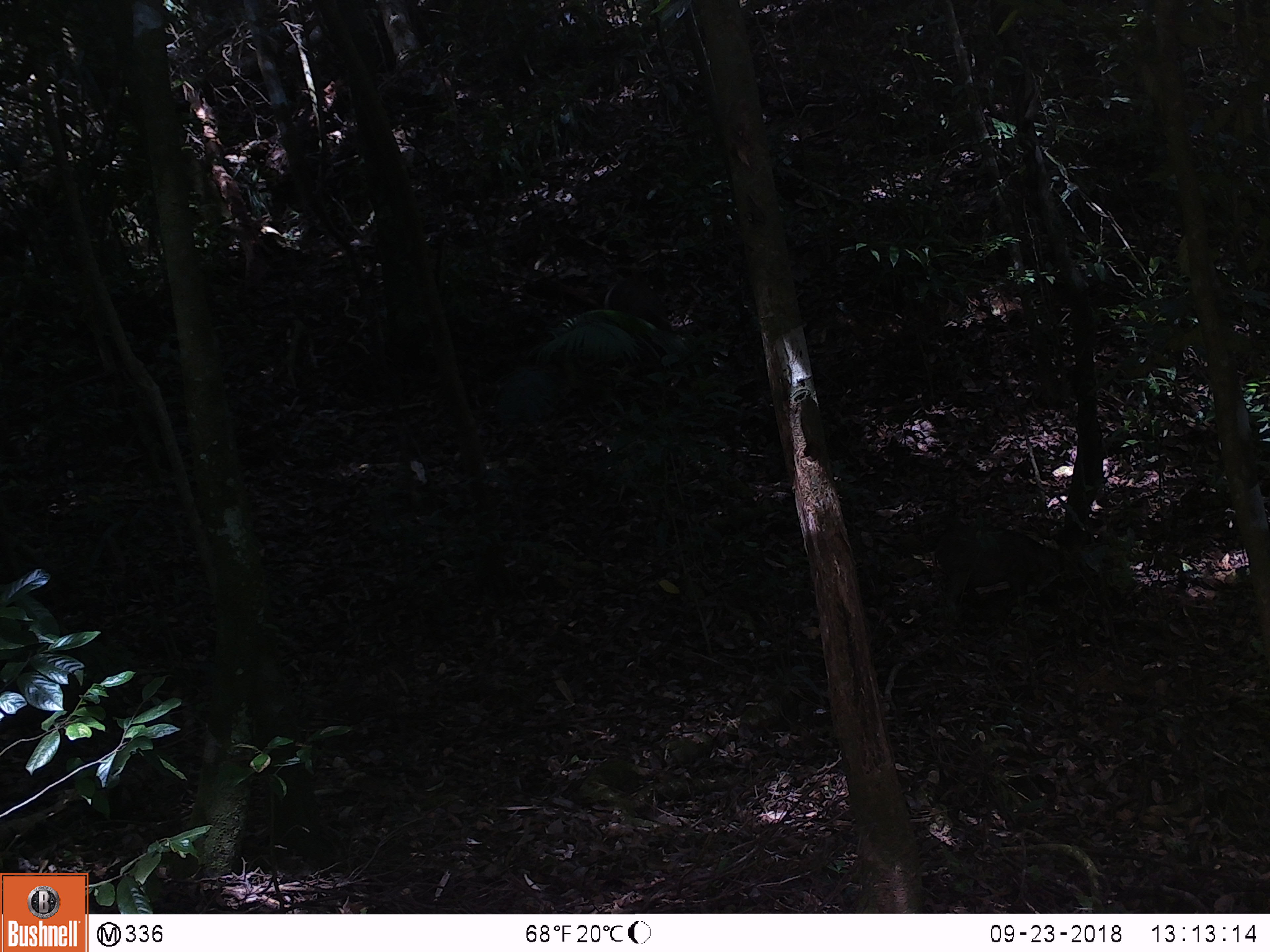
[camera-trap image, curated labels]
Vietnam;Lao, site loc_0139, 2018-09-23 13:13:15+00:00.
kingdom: Animalia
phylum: Chordata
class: Mammalia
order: Artiodactyla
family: Suidae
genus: Sus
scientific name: Sus scrofa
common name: eurasian wild pig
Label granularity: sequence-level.